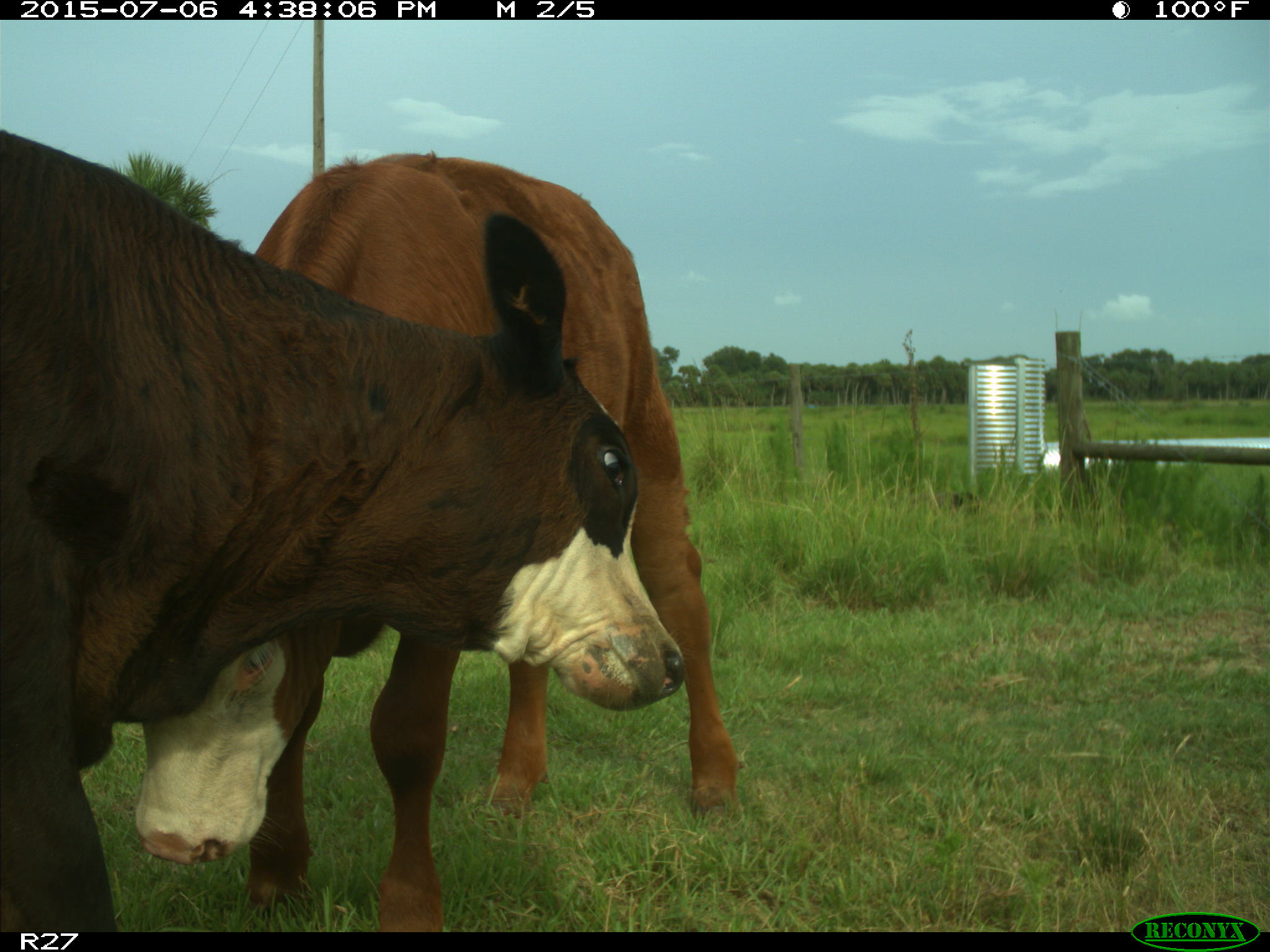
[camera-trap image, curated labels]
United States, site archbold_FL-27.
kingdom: Animalia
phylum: Chordata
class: Mammalia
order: Artiodactyla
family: Bovidae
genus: Bos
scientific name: Bos taurus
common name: domestic cow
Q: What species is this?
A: Bos taurus (domestic cow).